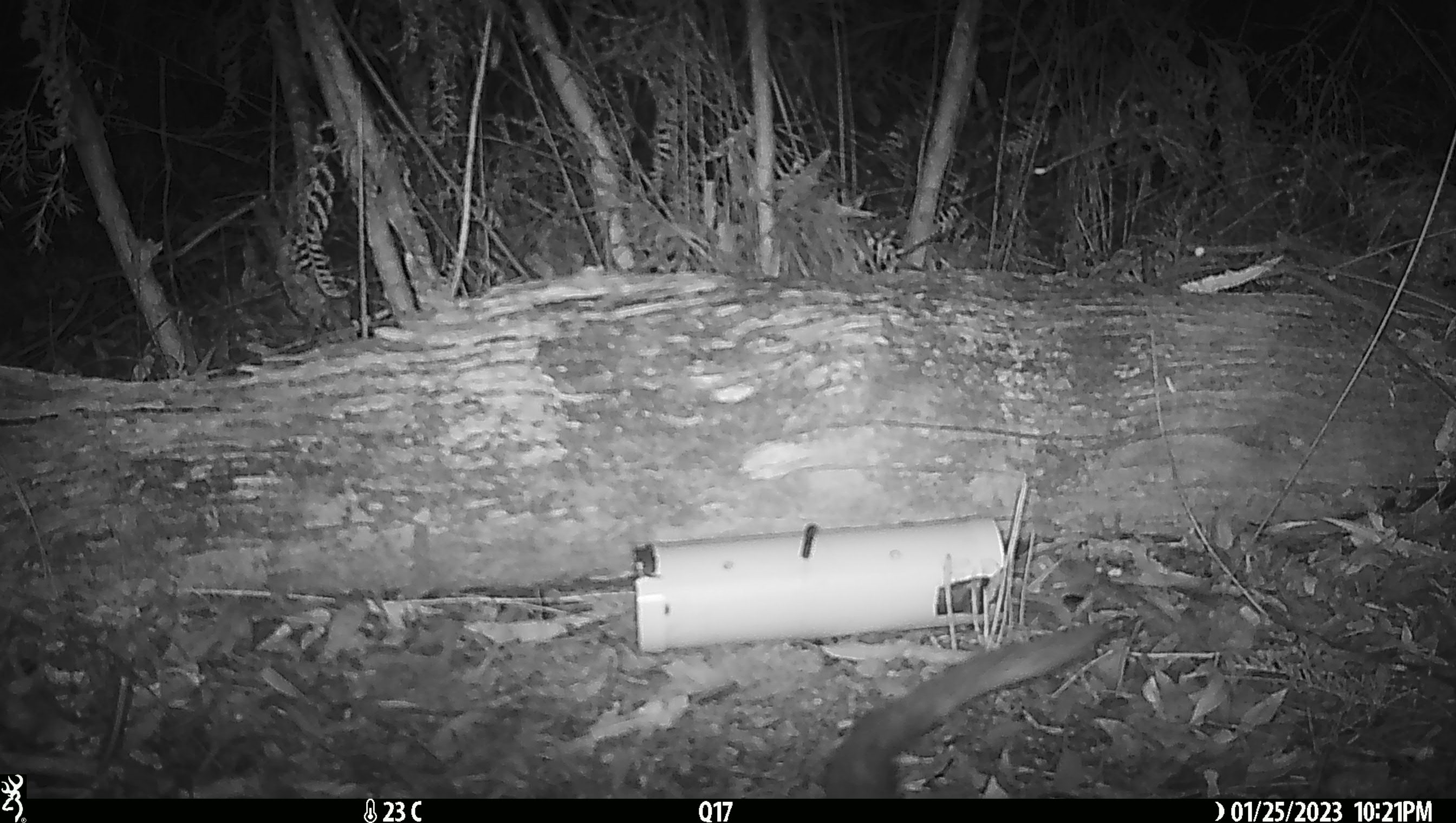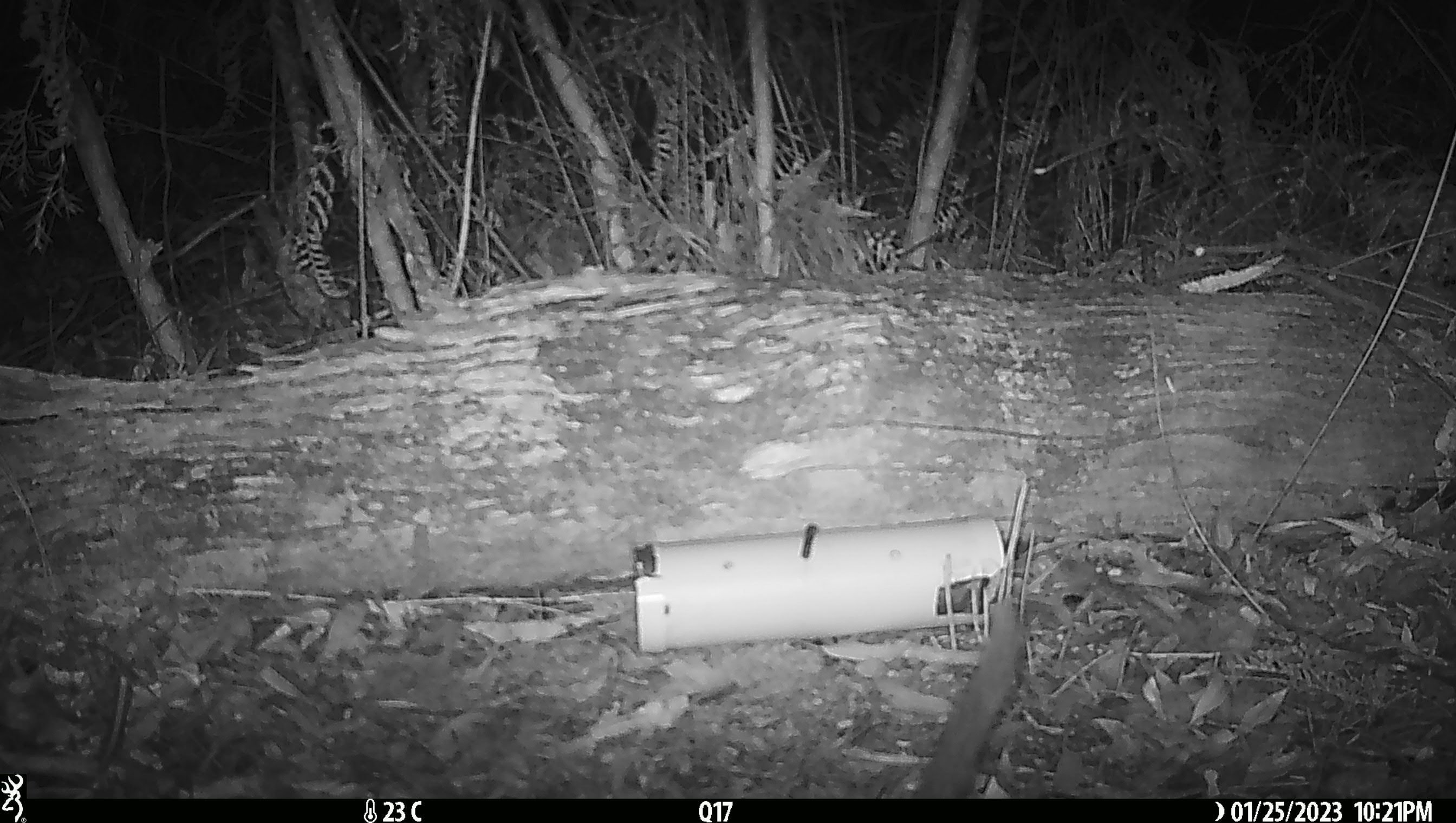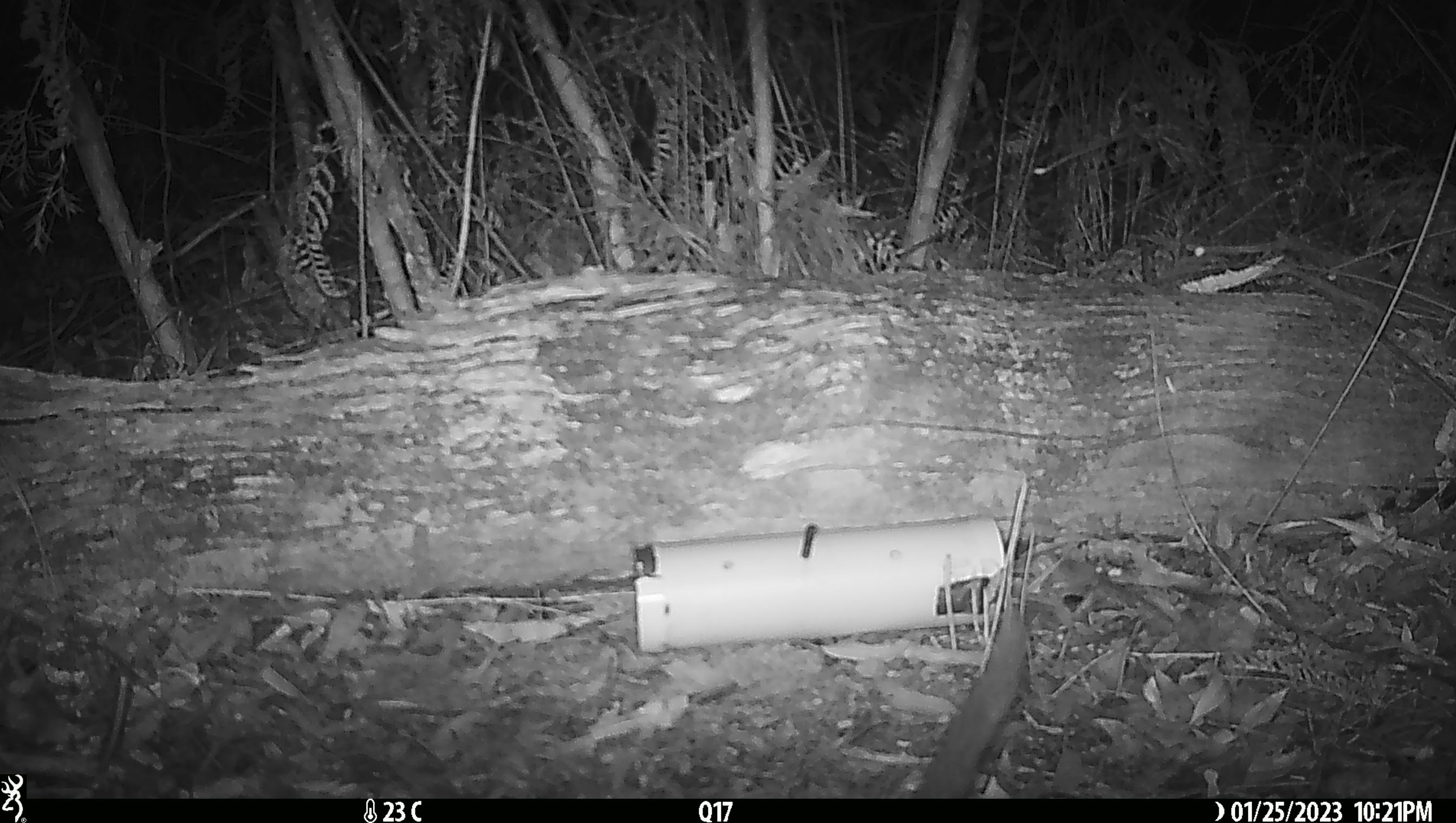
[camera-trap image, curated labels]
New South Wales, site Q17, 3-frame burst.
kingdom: Animalia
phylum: Chordata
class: Mammalia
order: Dasyuromorphia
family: Dasyuridae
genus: Dasyurus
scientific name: Dasyurus maculatus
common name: spotted-tailed quoll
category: quoll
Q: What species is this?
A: Quoll (spotted-tailed quoll) (Dasyurus maculatus).